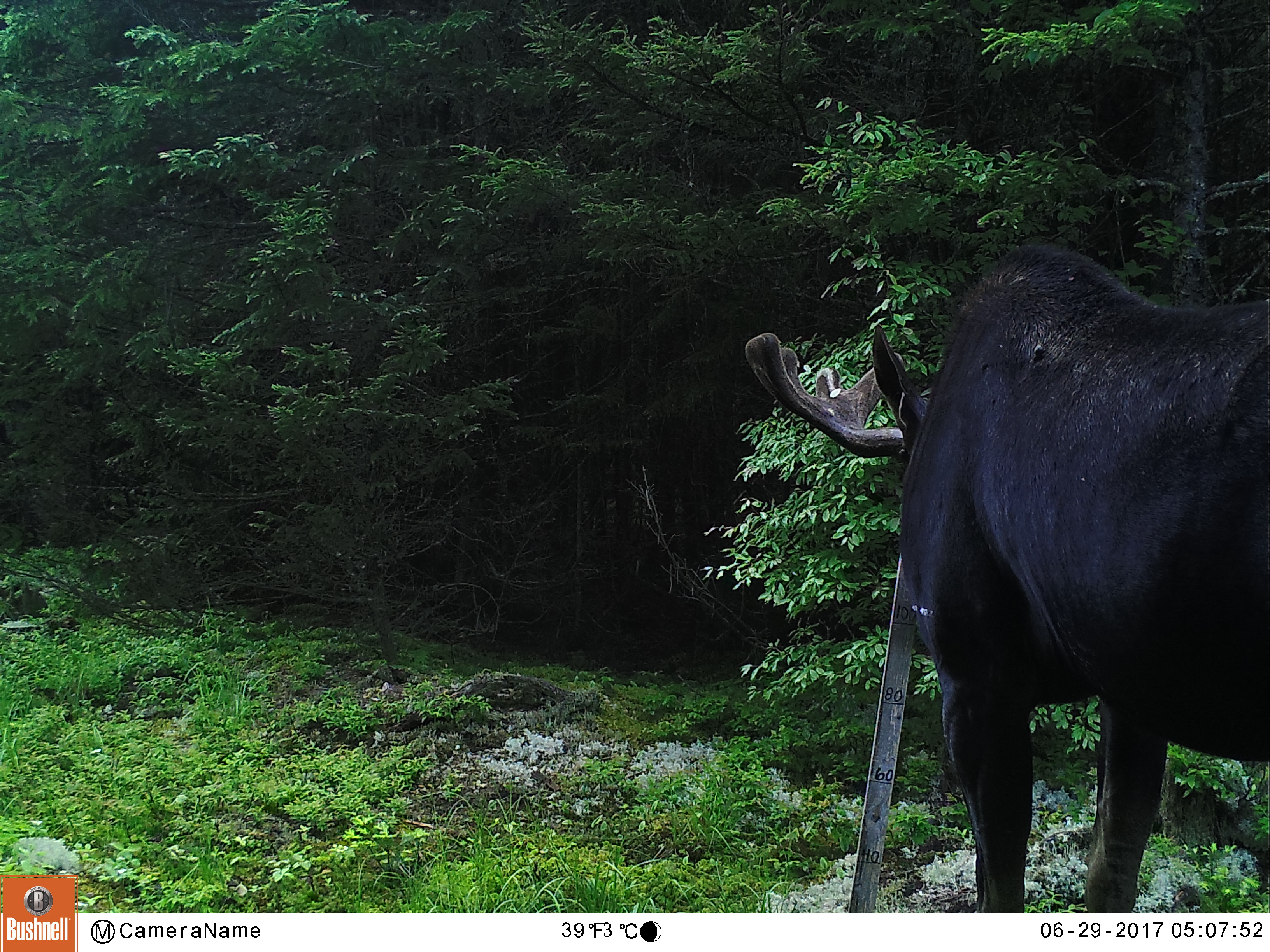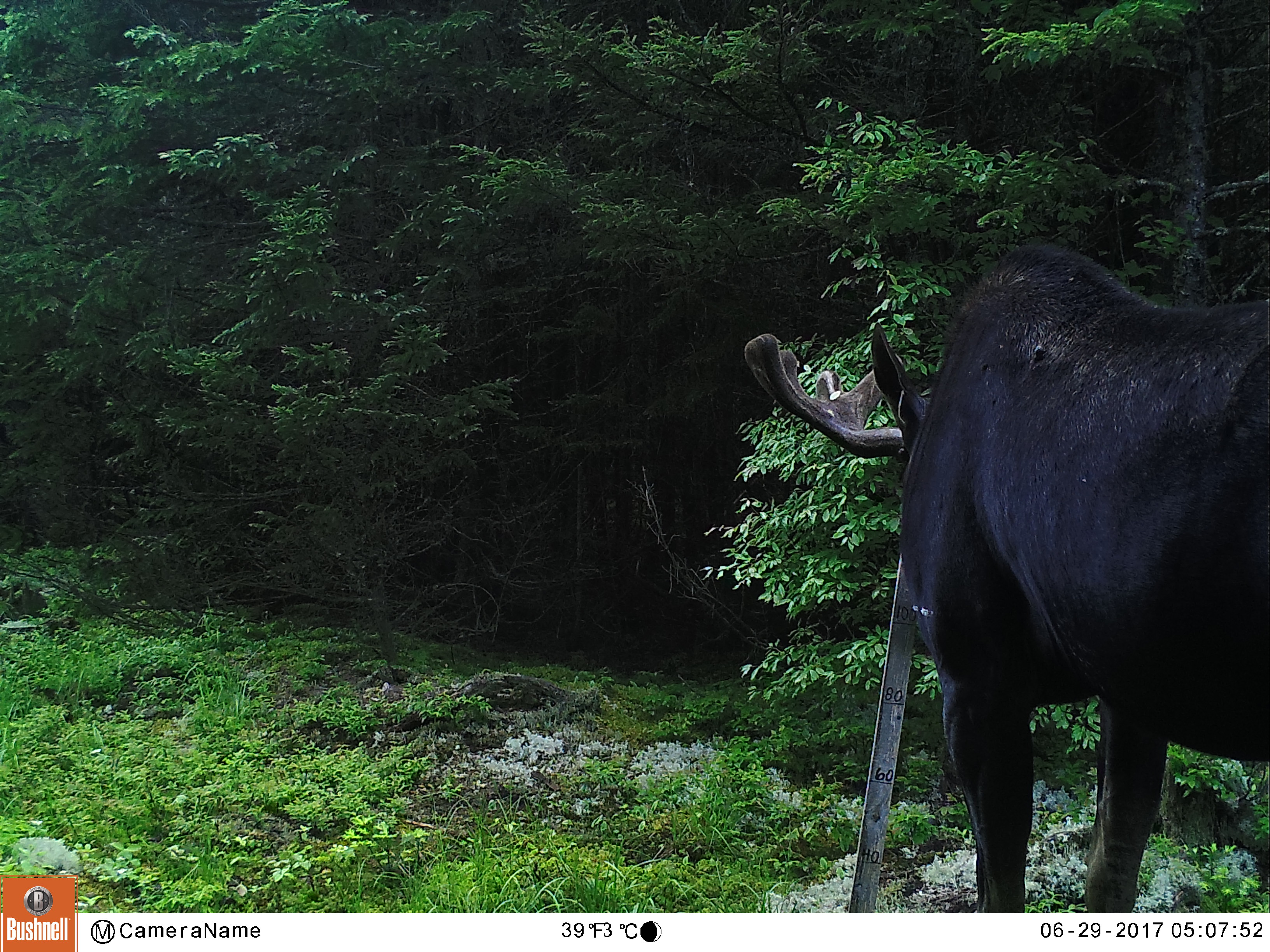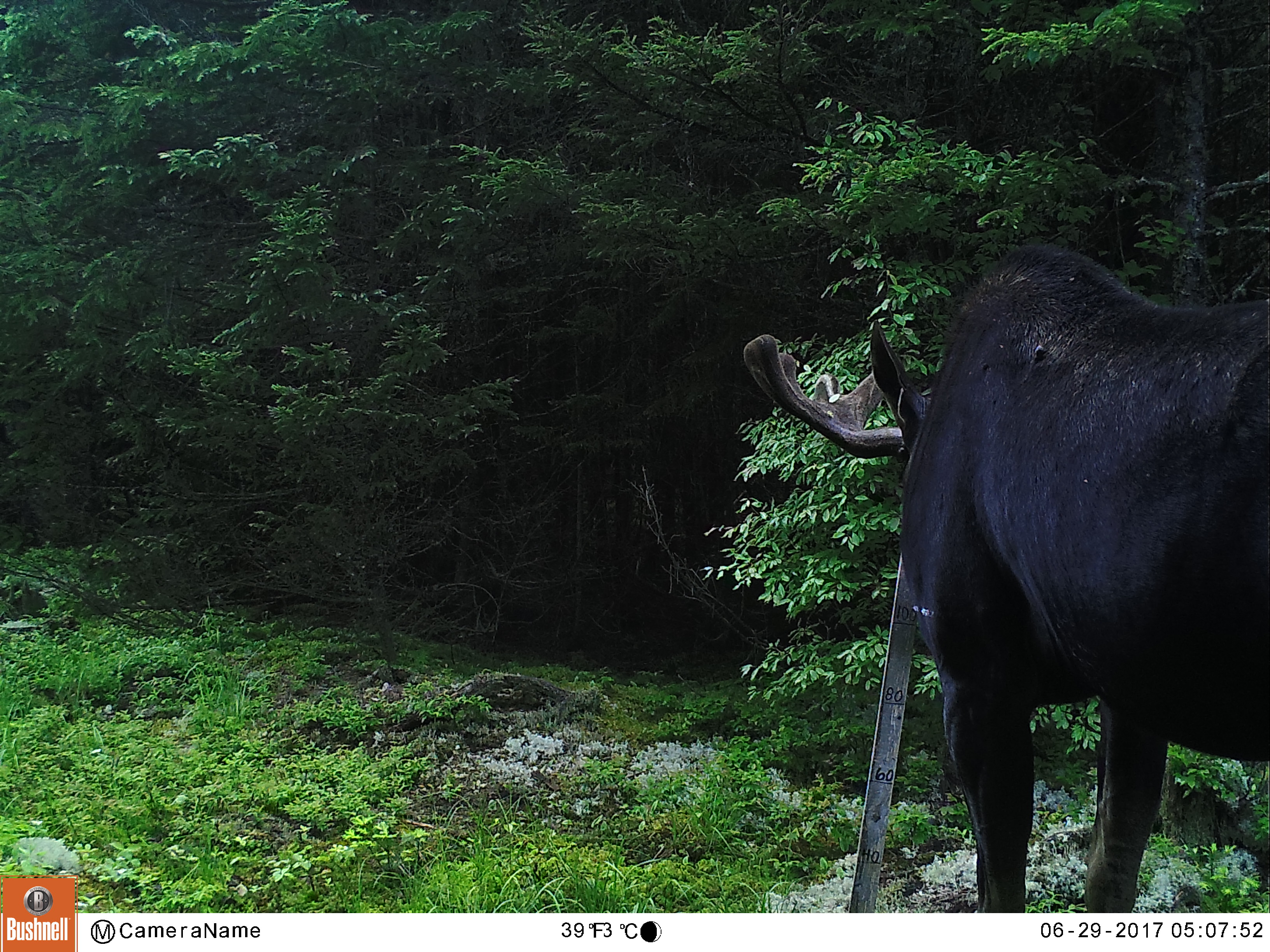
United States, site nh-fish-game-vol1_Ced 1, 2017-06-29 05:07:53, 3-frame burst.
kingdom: Animalia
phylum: Chordata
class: Mammalia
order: Artiodactyla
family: Cervidae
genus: Alces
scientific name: Alces alces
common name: moose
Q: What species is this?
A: Moose (Alces alces).